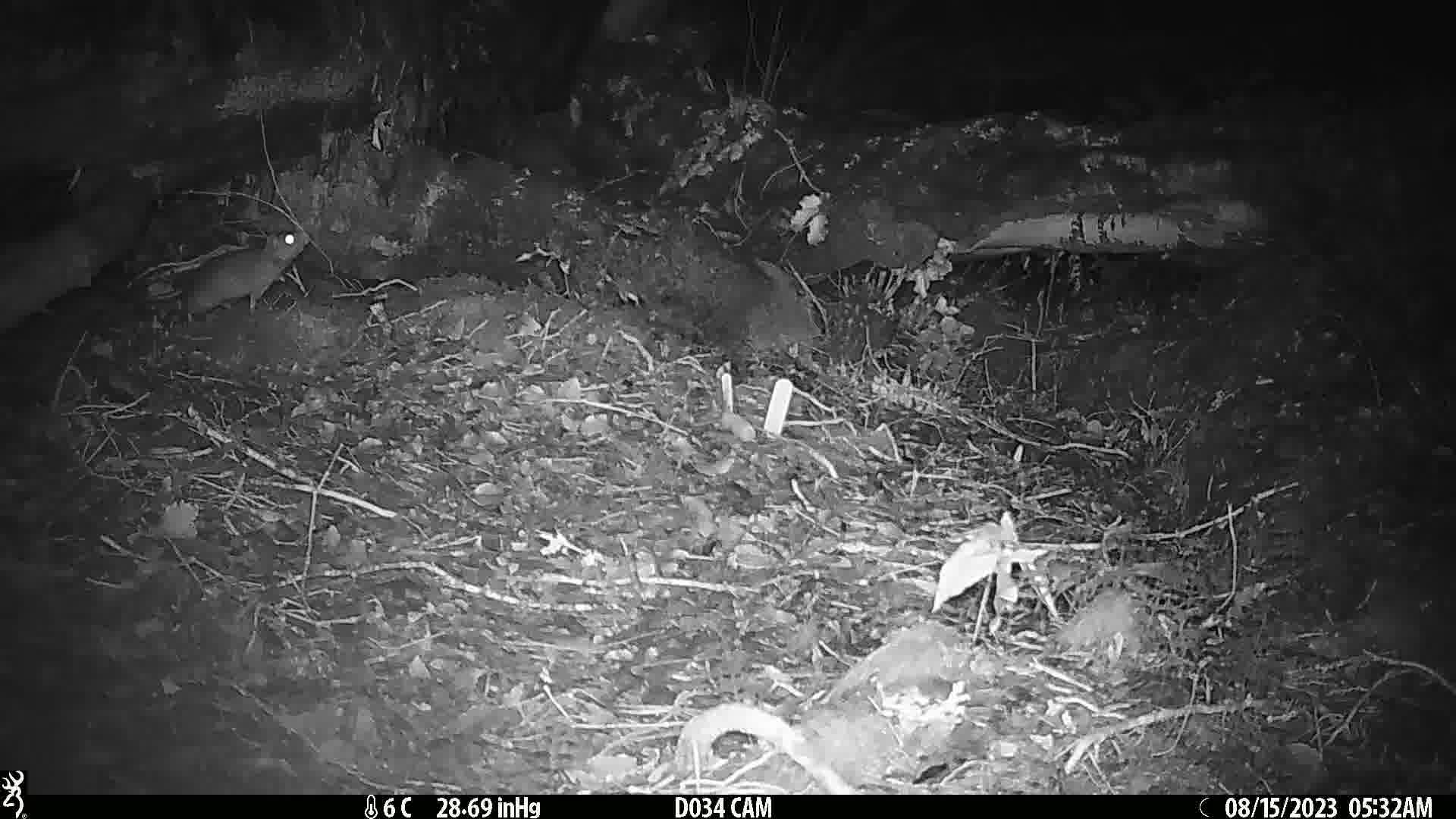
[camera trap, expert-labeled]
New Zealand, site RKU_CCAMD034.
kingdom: Animalia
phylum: Chordata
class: Mammalia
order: Rodentia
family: Muridae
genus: Rattus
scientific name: Rattus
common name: rat